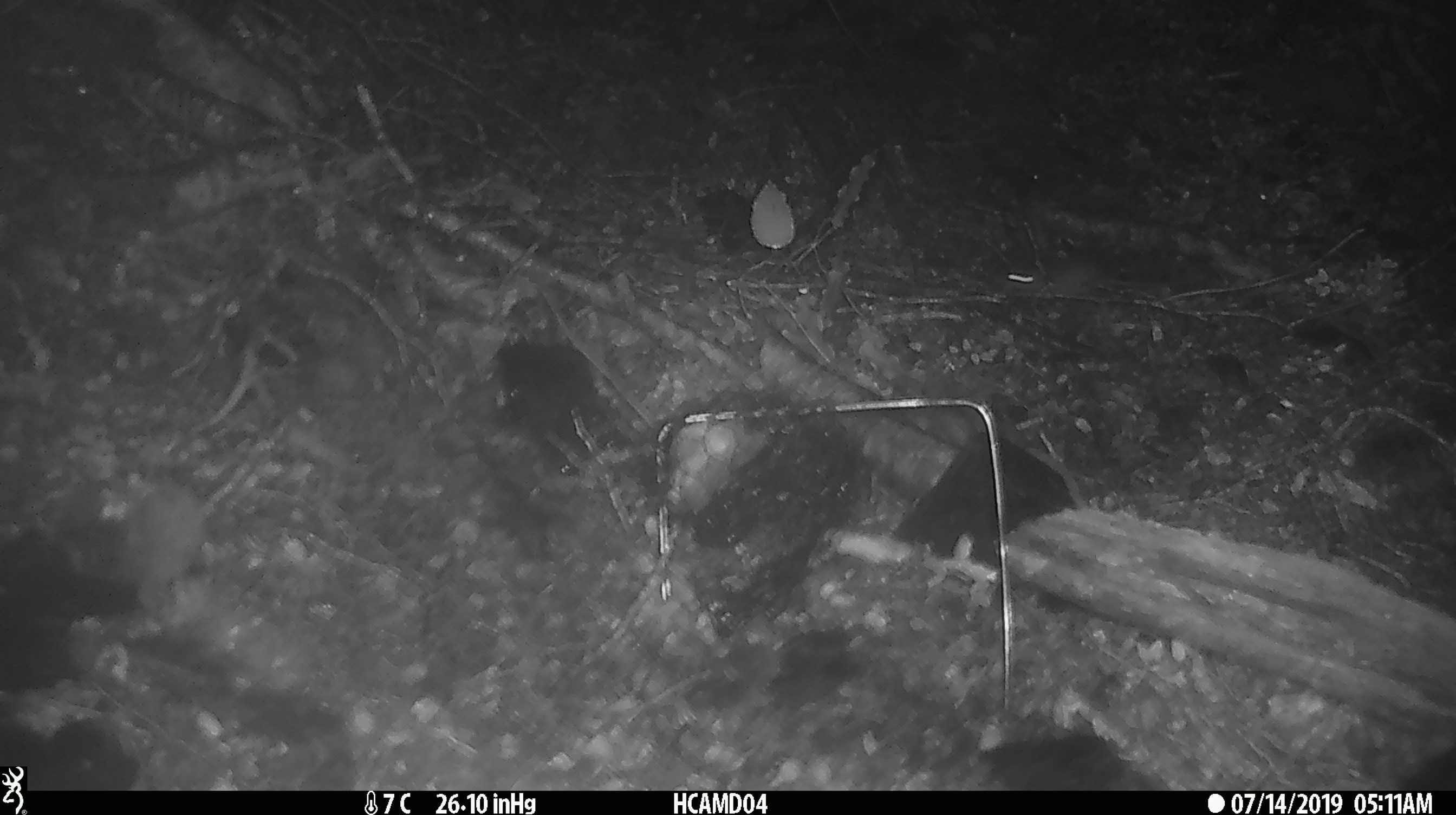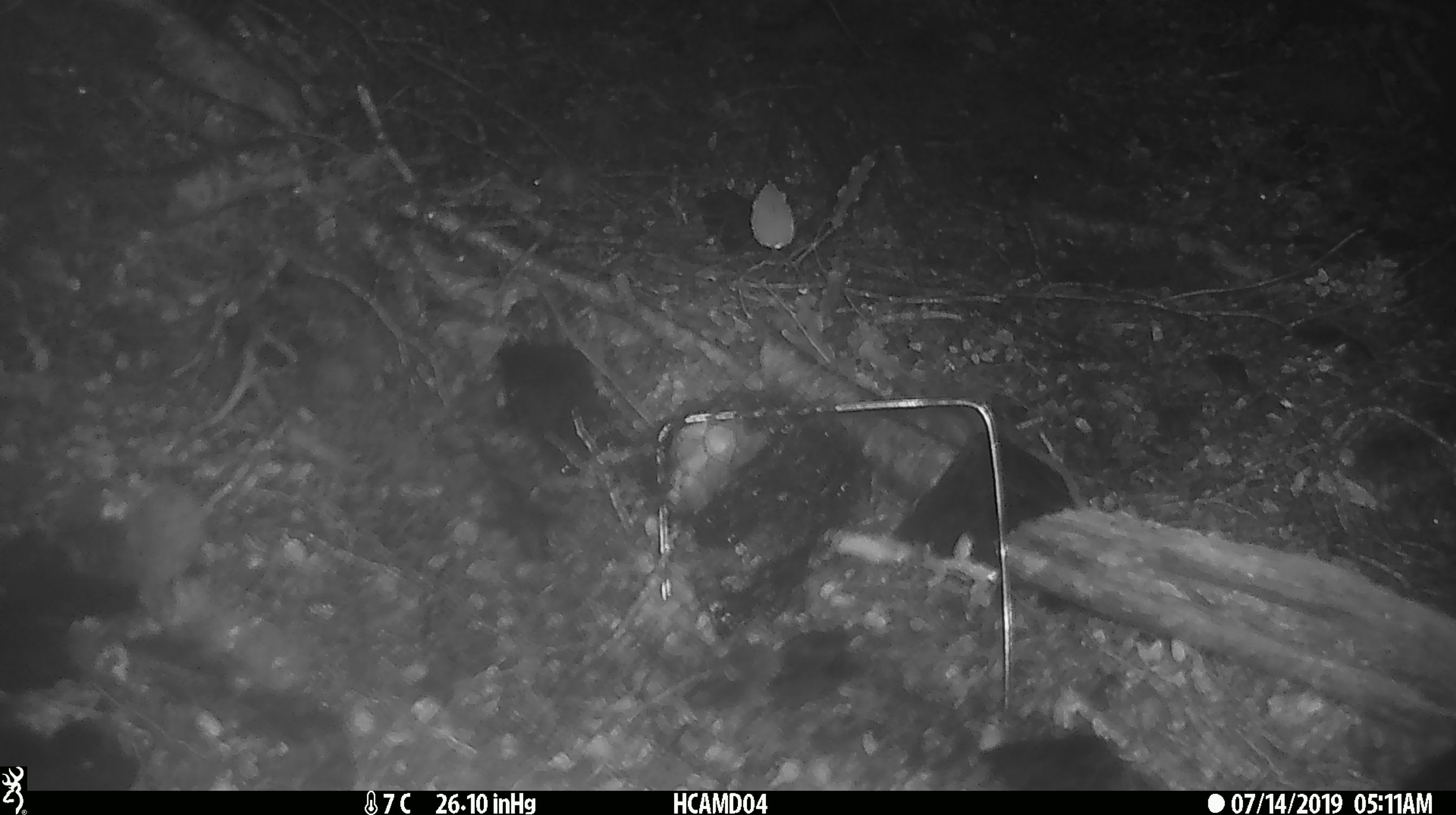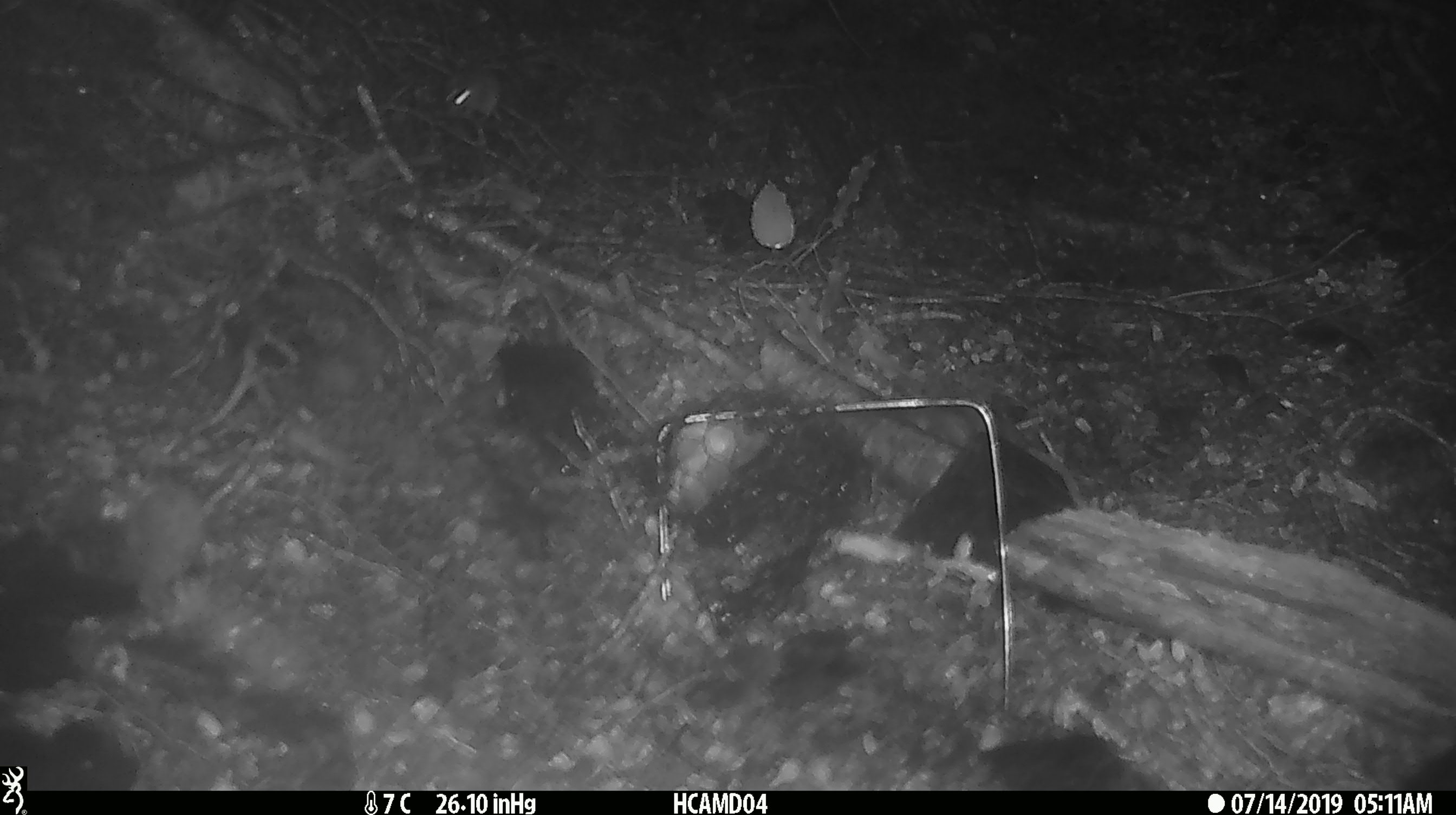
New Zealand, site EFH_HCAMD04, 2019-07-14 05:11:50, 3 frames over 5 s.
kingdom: Animalia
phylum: Chordata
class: Mammalia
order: Rodentia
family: Muridae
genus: Mus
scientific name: Mus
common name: mouse